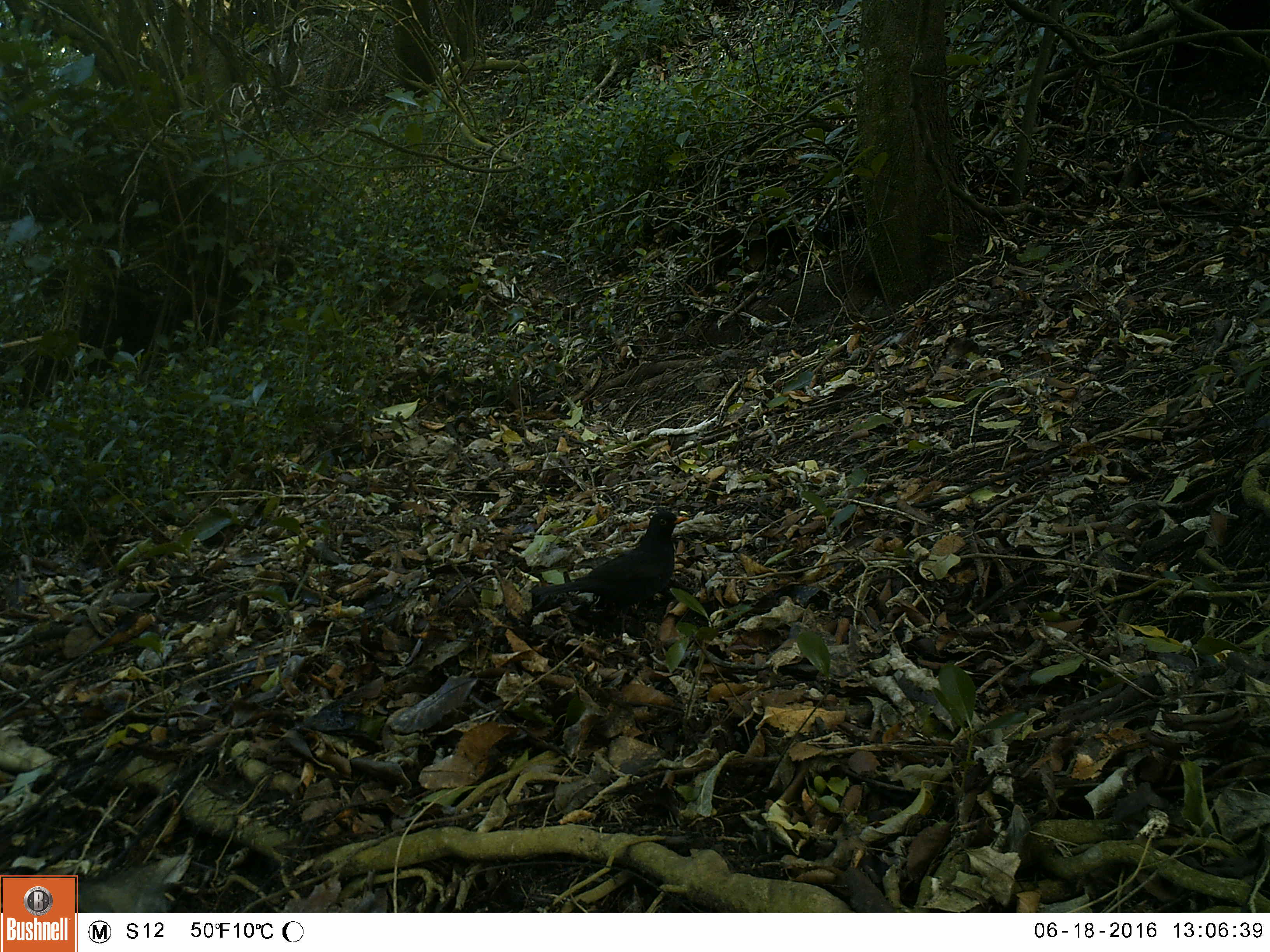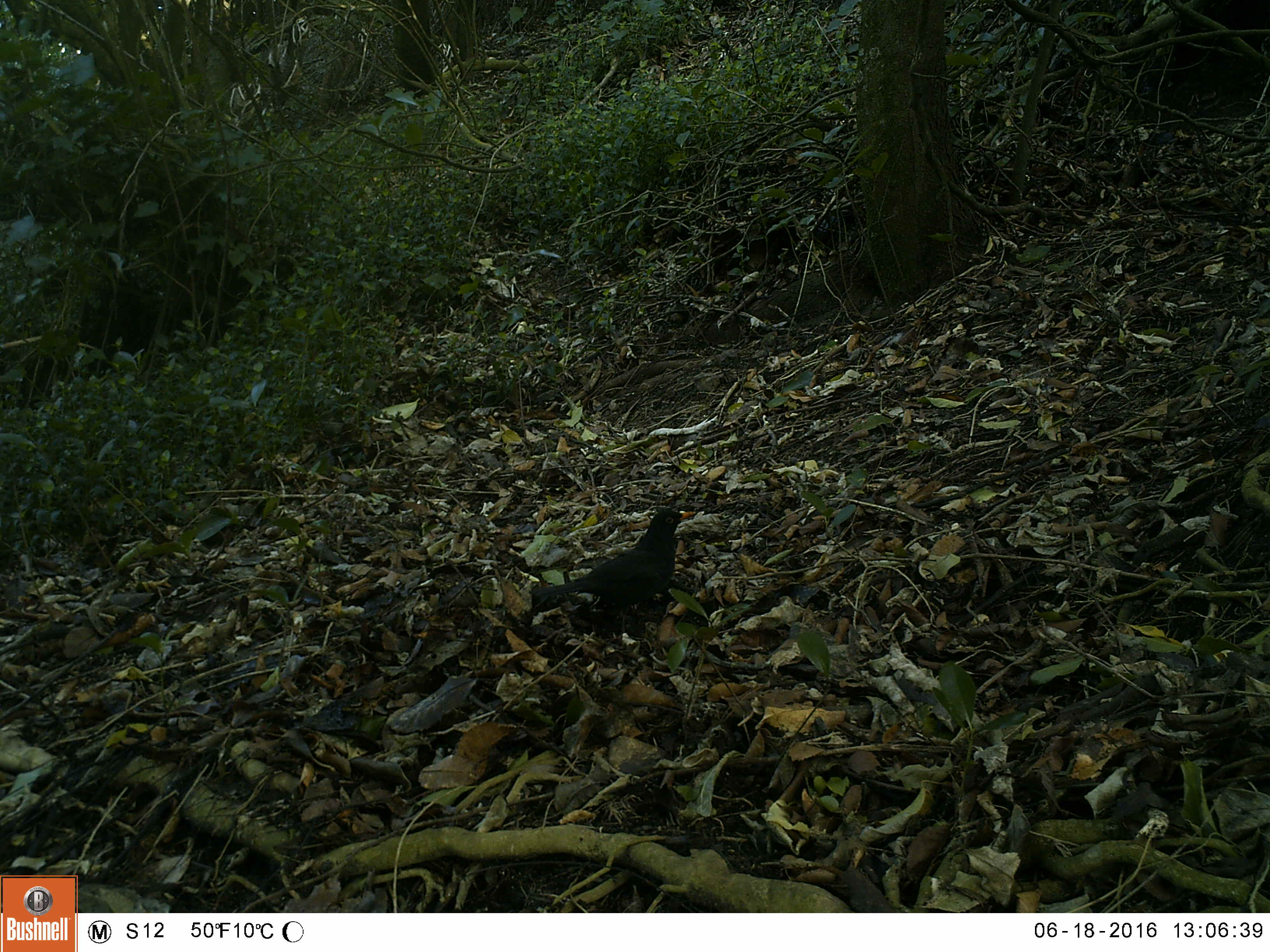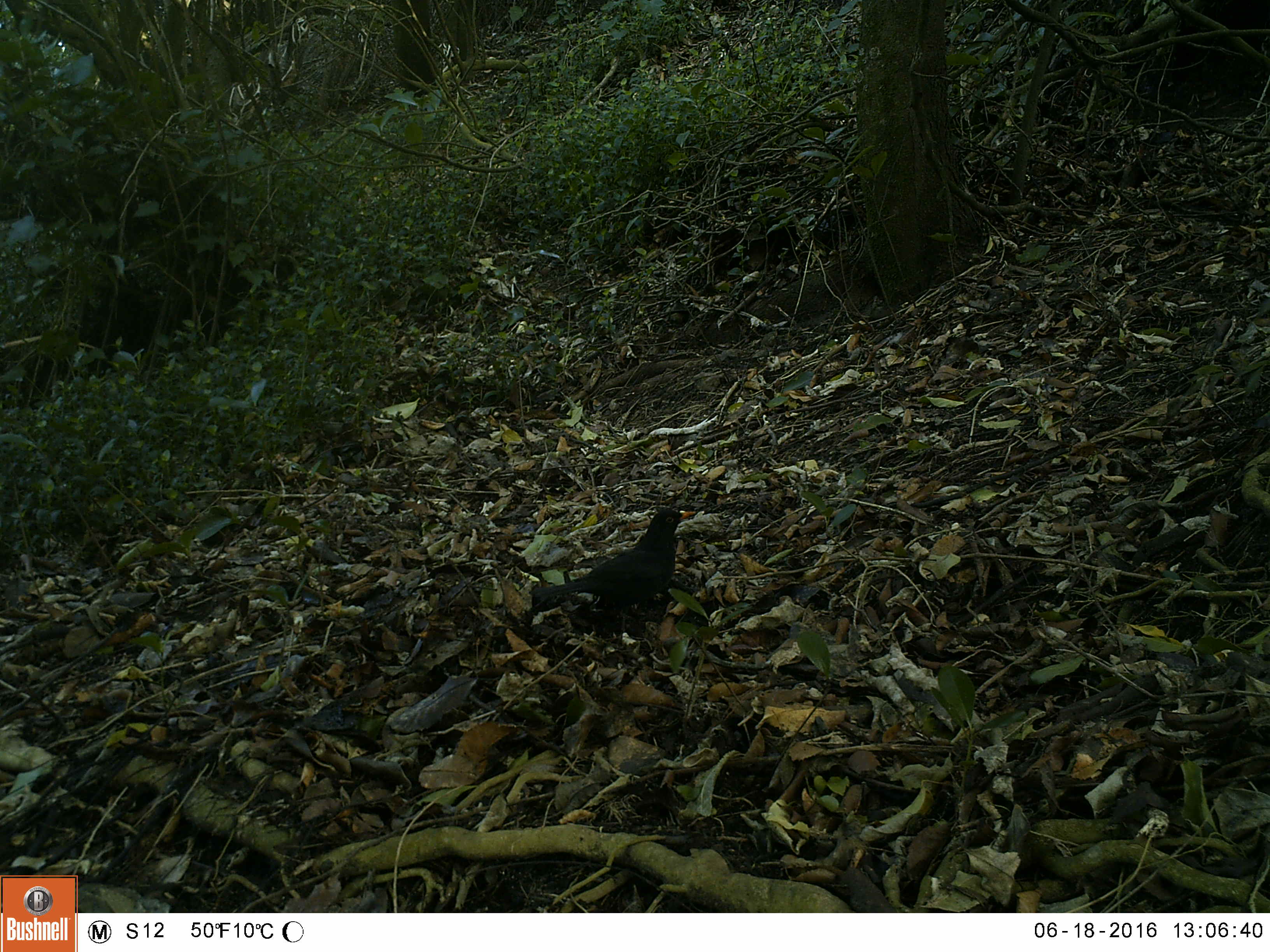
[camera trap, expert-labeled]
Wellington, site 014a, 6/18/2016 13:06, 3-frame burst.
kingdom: Animalia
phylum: Chordata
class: Aves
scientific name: Aves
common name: bird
Bird (Aves).